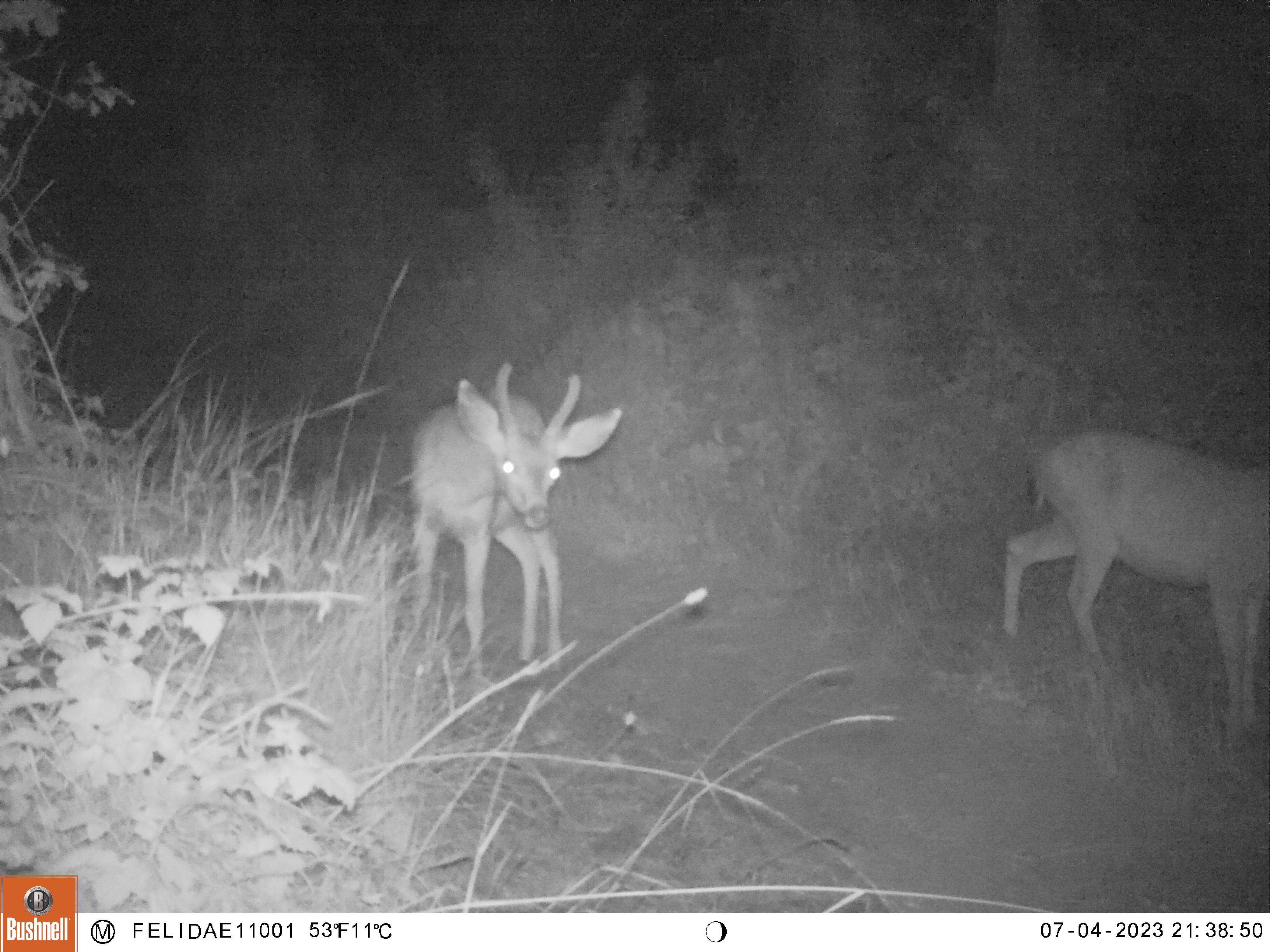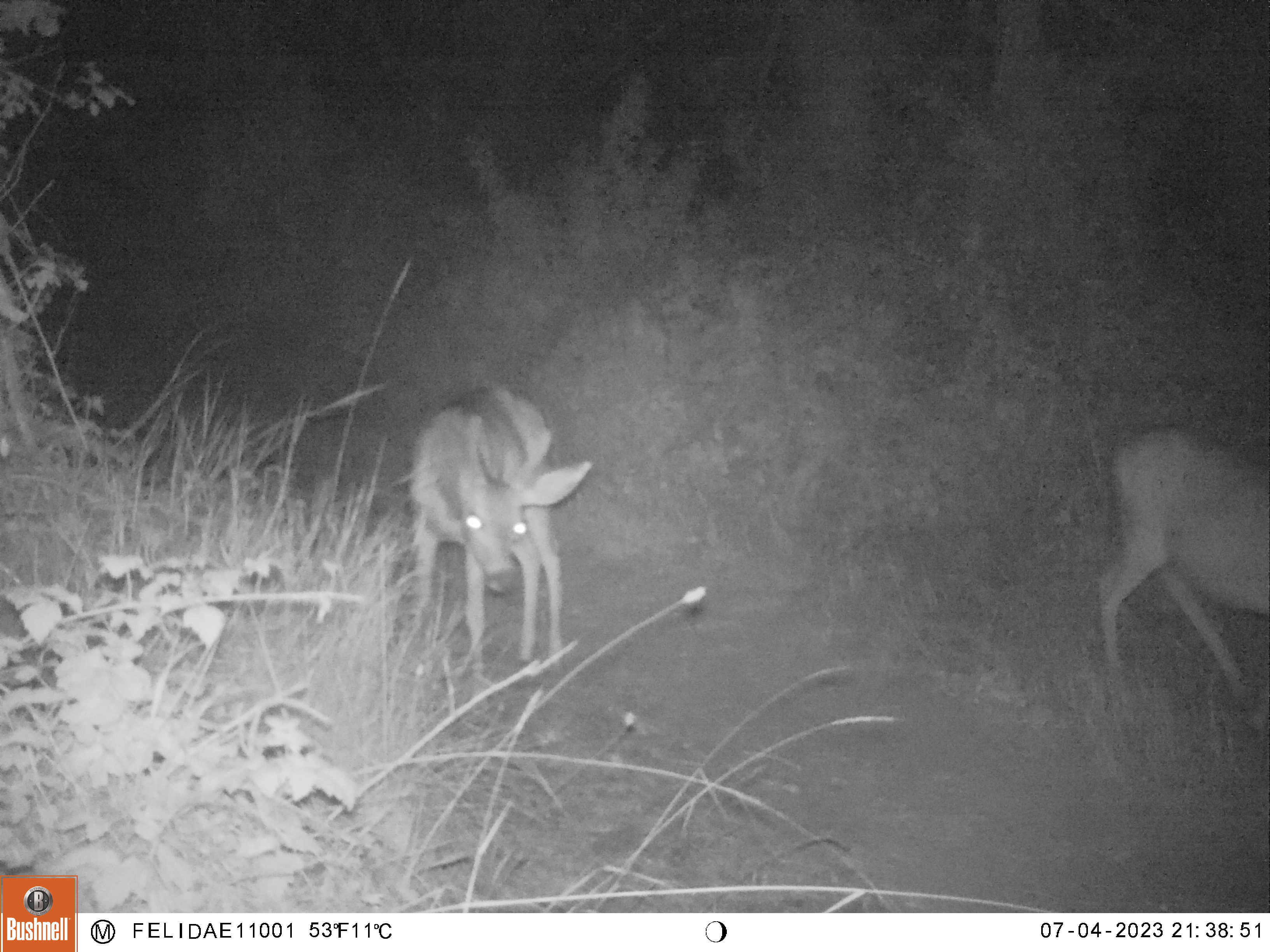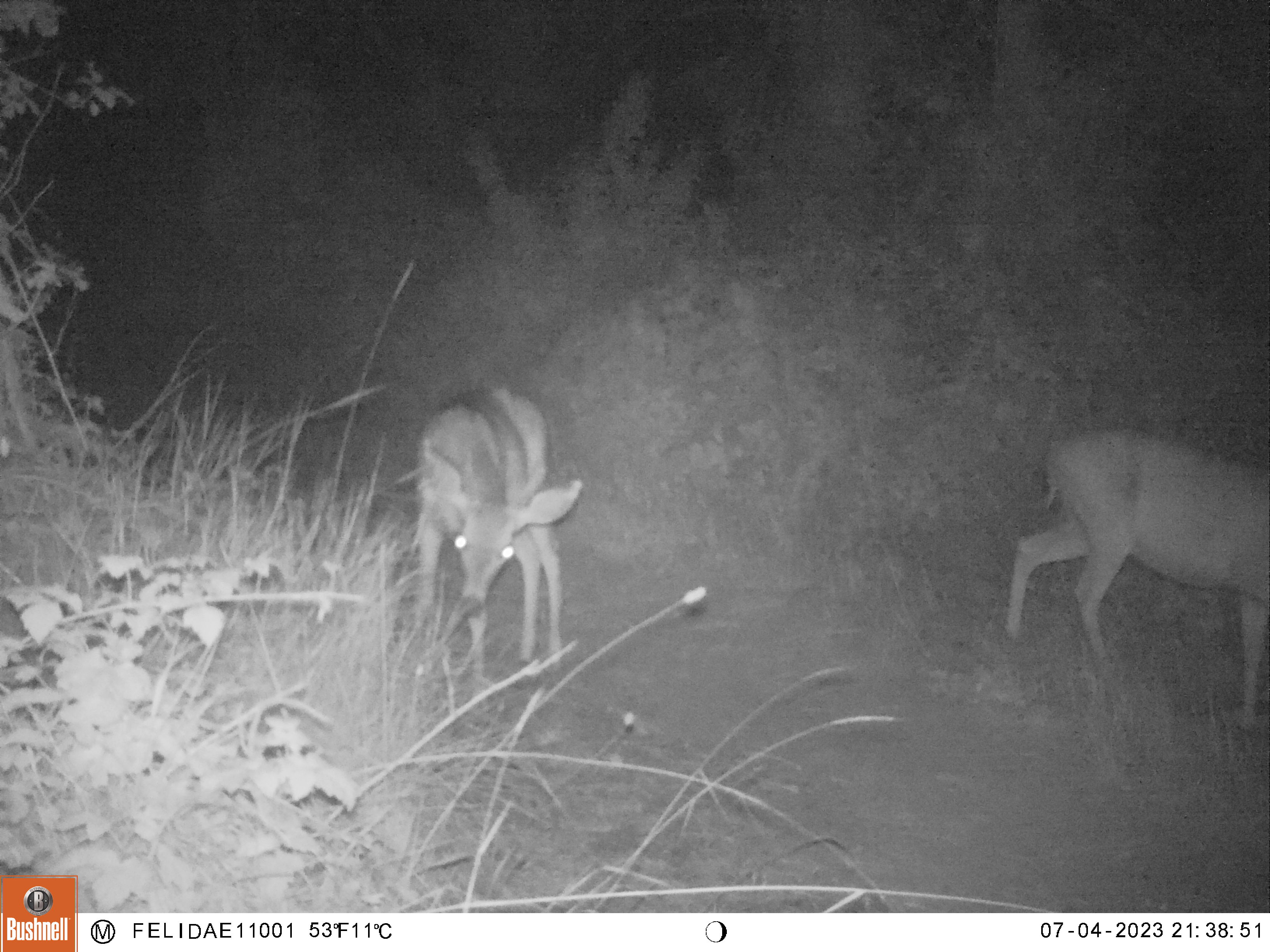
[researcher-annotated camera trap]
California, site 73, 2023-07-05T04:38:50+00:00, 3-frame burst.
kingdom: Animalia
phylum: Chordata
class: Mammalia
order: Artiodactyla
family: Cervidae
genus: Odocoileus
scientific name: Odocoileus hemionus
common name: mule deer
Mule deer (Odocoileus hemionus).